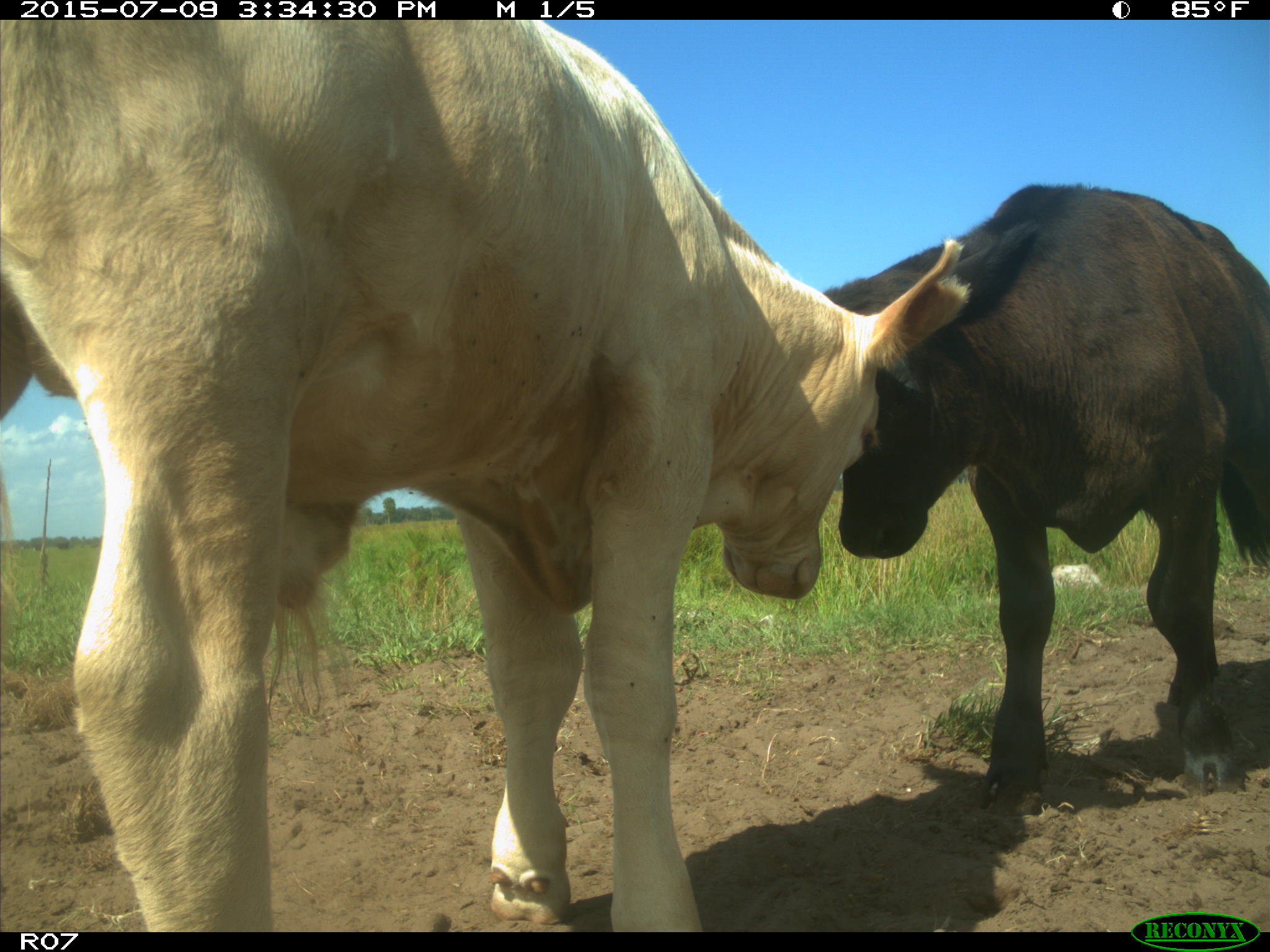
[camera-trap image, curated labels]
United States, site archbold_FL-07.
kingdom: Animalia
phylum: Chordata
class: Mammalia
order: Artiodactyla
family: Bovidae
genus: Bos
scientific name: Bos taurus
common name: domestic cow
Bos taurus (domestic cow).